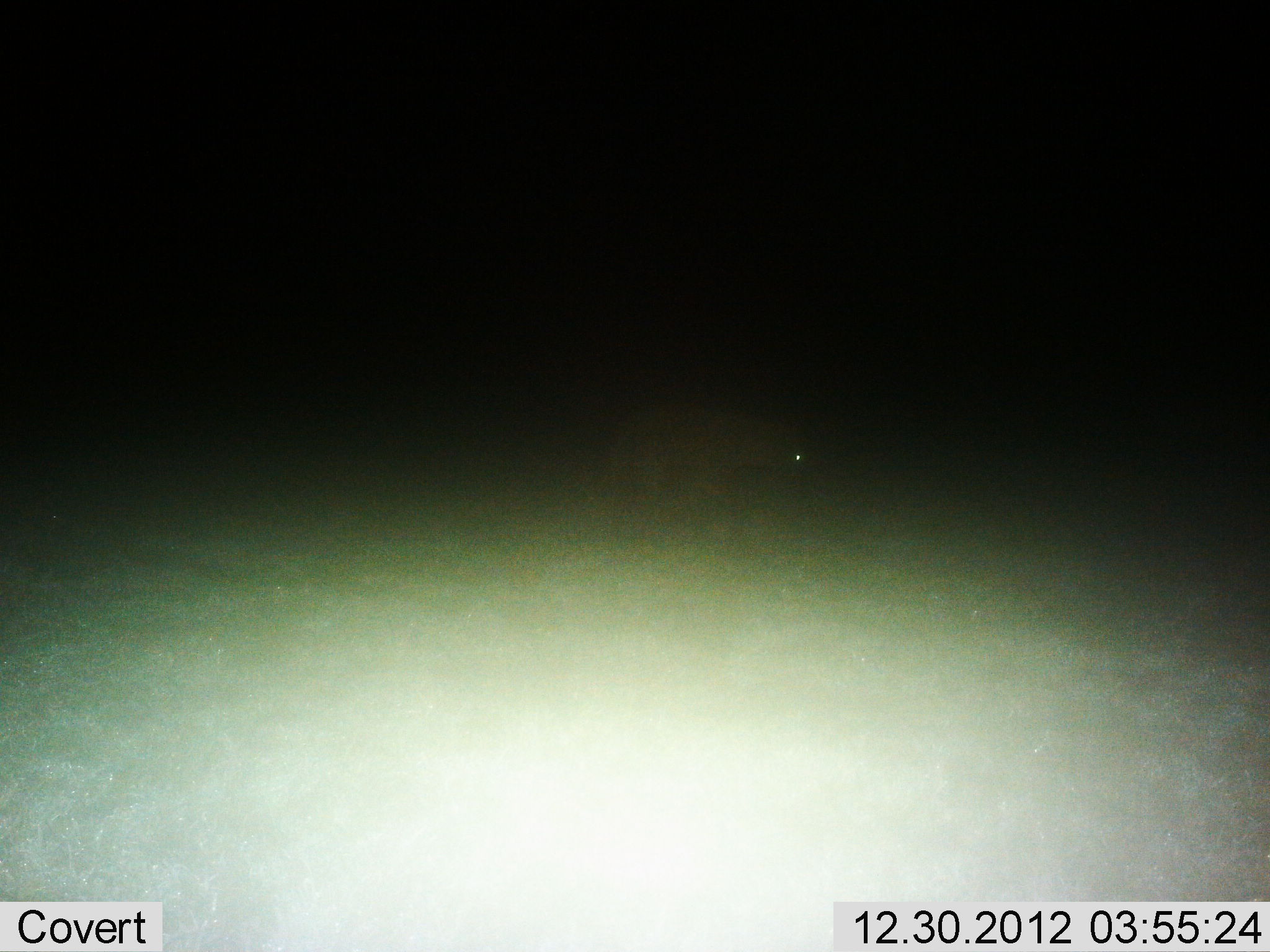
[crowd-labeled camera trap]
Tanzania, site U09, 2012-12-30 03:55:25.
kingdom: Animalia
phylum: Chordata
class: Mammalia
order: Carnivora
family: Hyaenidae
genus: Crocuta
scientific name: Crocuta crocuta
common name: spotted hyena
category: hyenaspotted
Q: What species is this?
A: Hyenaspotted (spotted hyena) (Crocuta crocuta).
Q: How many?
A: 1.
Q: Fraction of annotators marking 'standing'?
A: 10%.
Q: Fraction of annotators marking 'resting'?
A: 0%.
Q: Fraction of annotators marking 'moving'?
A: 100%.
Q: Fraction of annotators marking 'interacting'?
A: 0%.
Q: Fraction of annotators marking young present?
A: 0%.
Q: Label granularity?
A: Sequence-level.